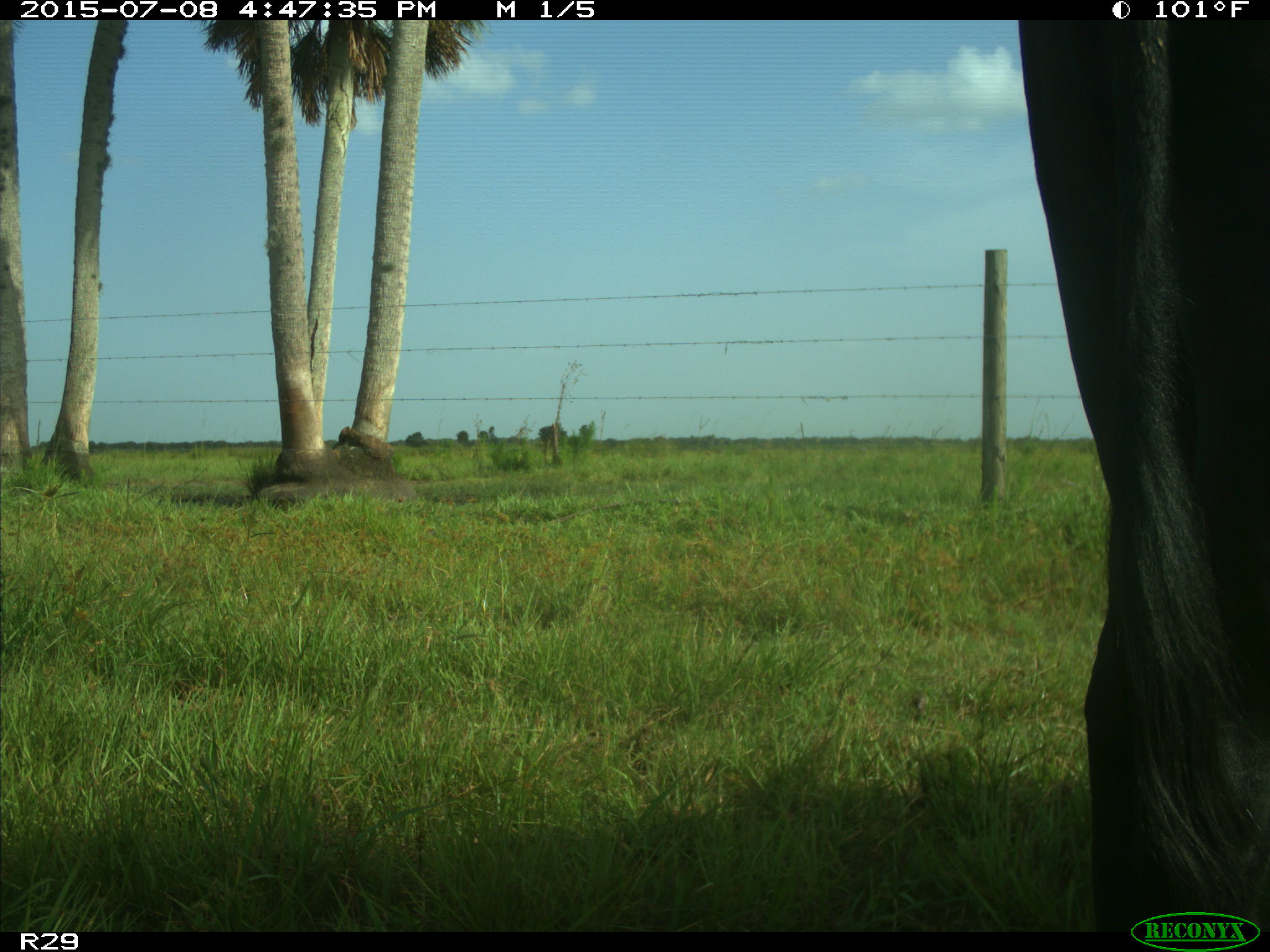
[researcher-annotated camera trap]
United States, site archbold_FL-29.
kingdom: Animalia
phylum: Chordata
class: Mammalia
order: Artiodactyla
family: Bovidae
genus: Bos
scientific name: Bos taurus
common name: domestic cow